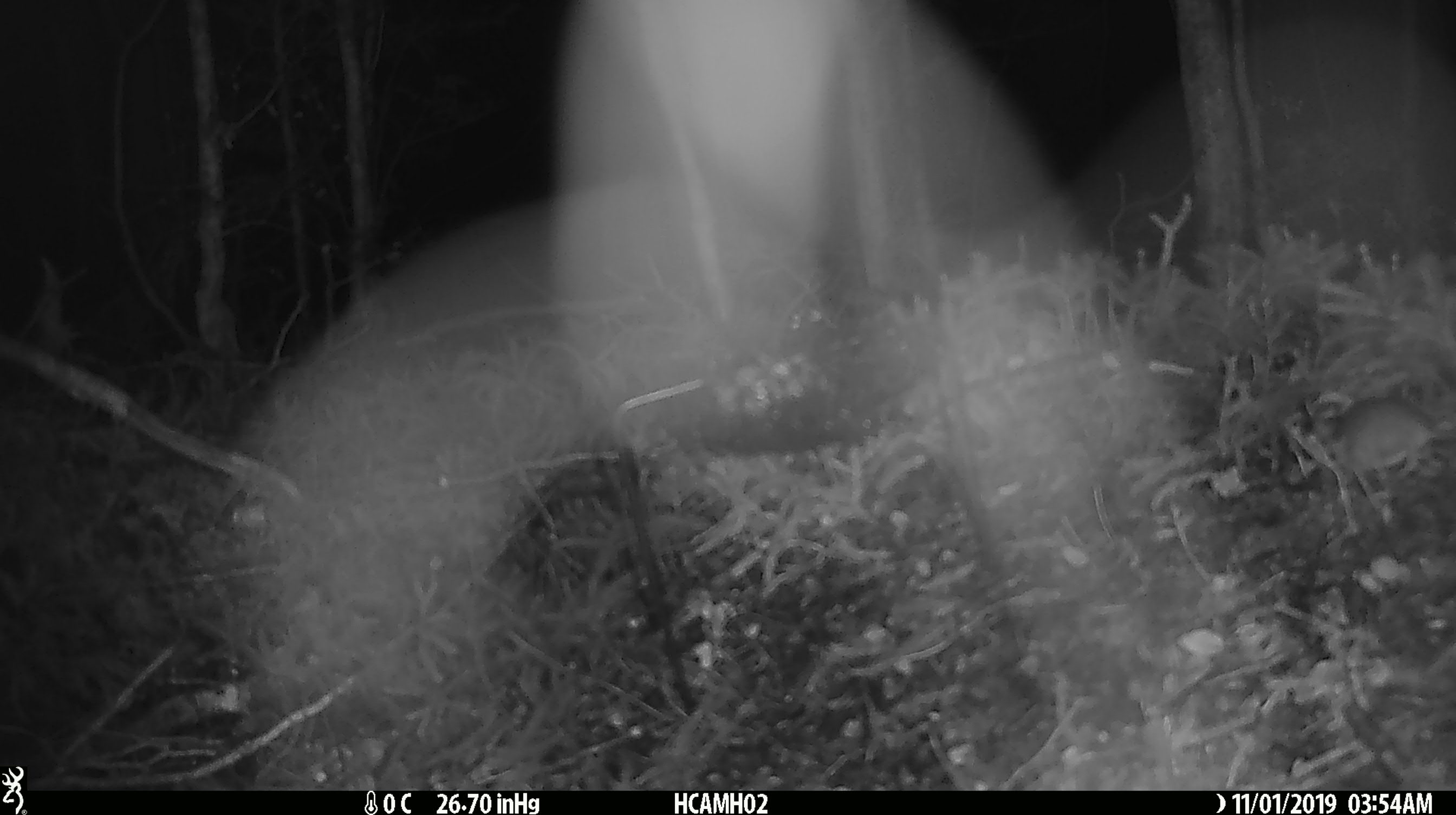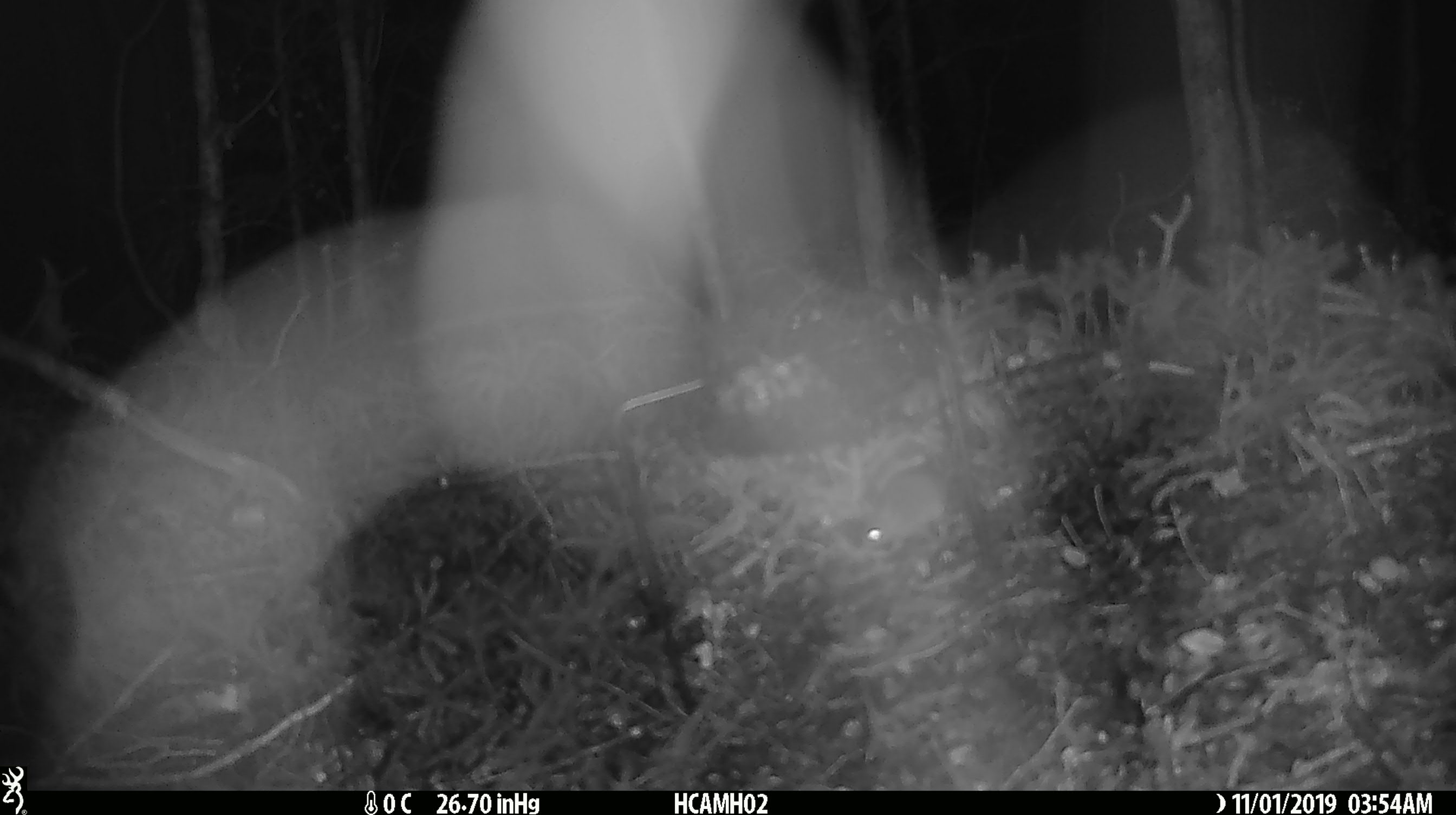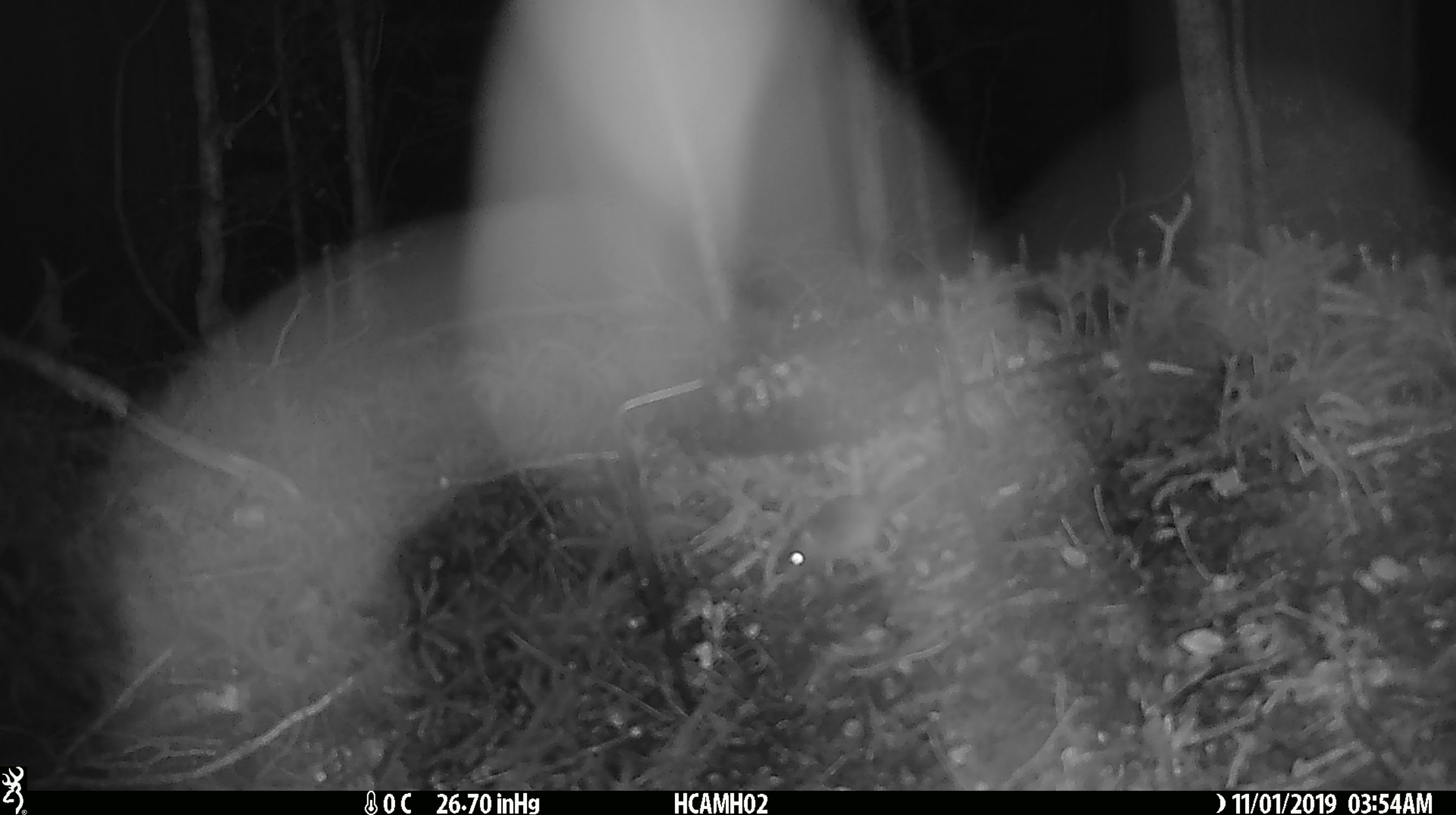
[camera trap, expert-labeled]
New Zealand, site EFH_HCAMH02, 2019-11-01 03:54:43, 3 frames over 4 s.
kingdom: Animalia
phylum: Chordata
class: Mammalia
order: Rodentia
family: Muridae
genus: Mus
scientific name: Mus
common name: mouse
Mouse (Mus).